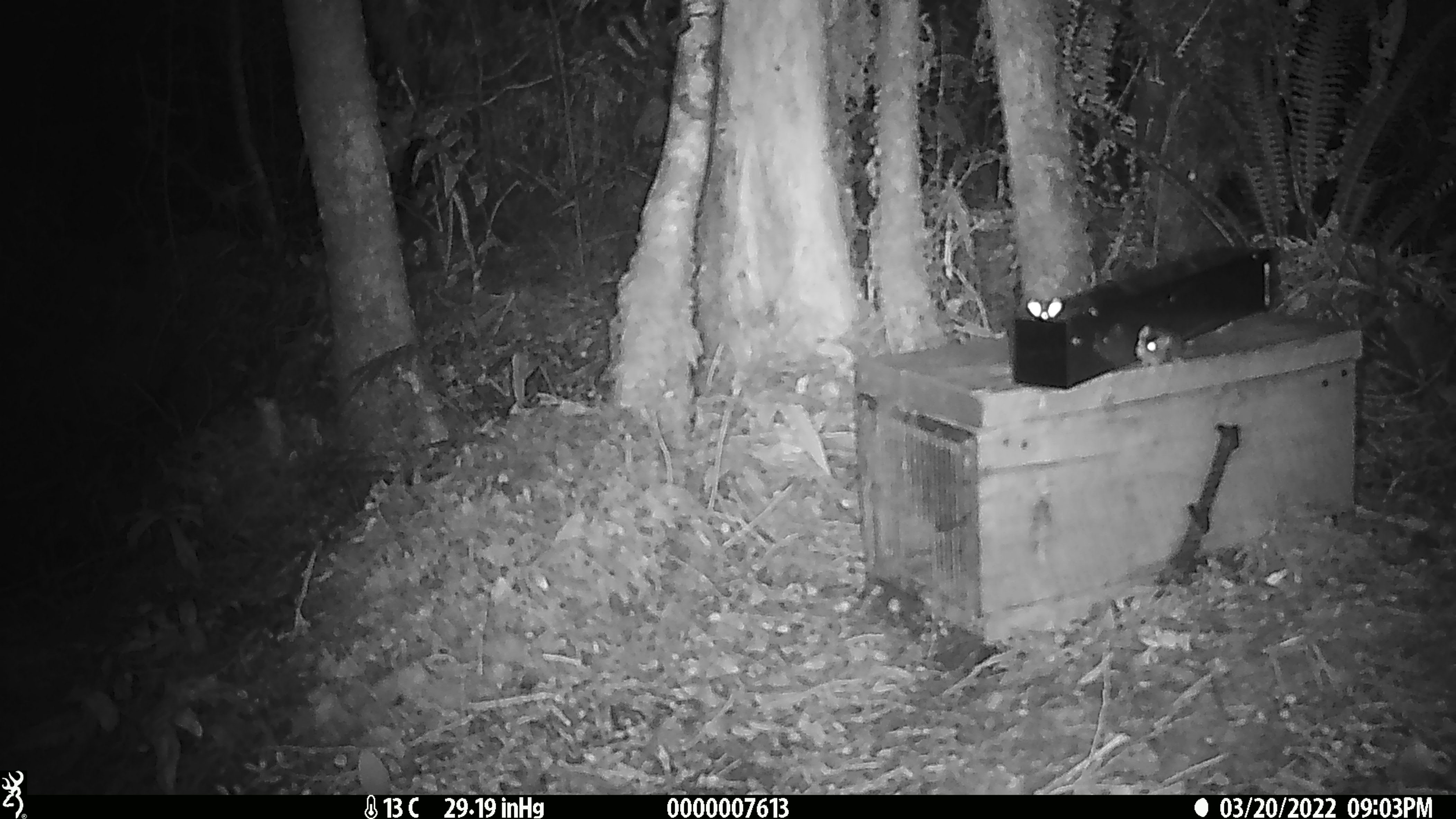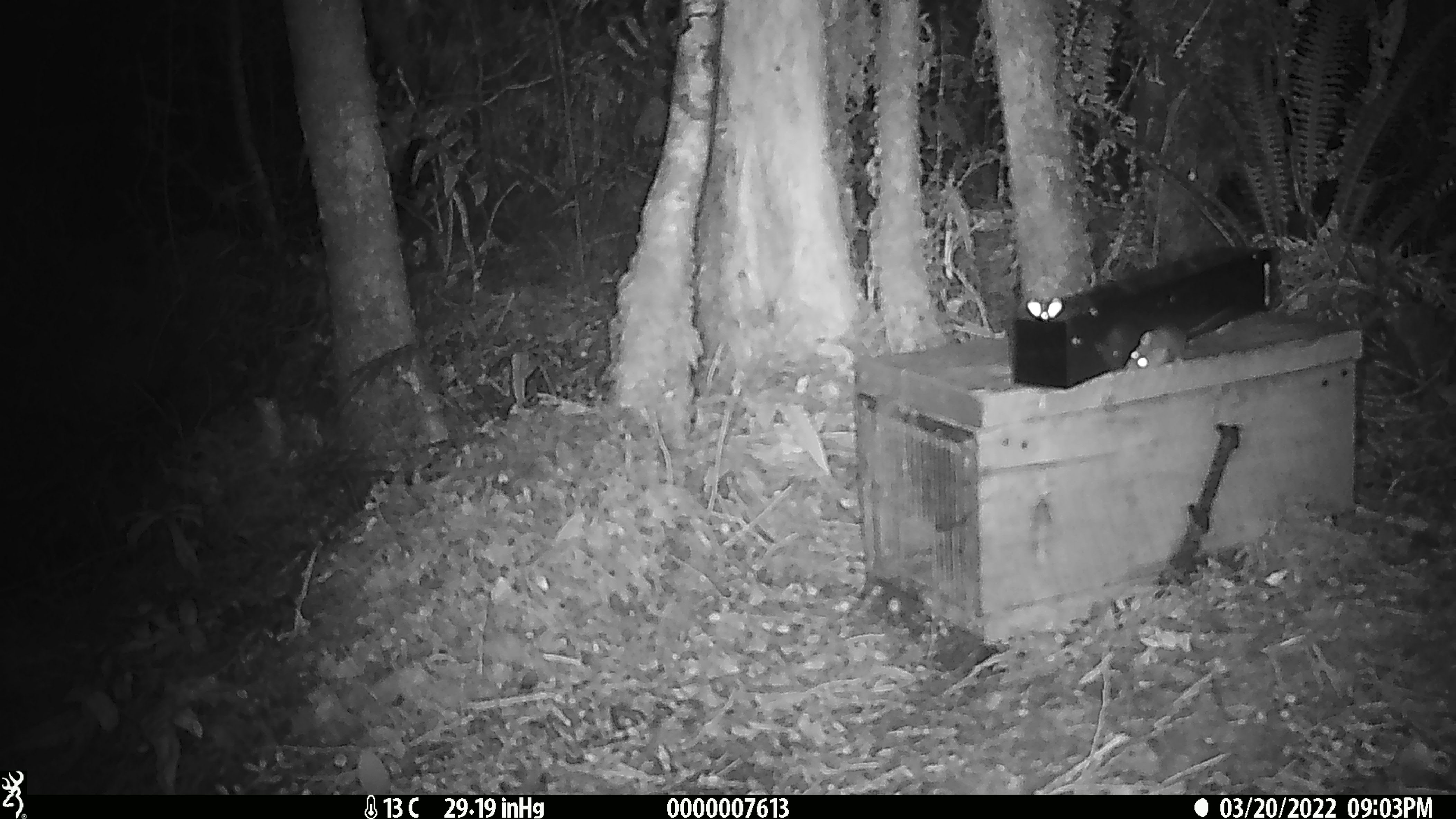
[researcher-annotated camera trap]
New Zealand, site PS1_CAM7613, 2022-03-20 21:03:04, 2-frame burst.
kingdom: Animalia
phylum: Chordata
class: Mammalia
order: Rodentia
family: Muridae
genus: Mus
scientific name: Mus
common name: mouse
Mouse (Mus).